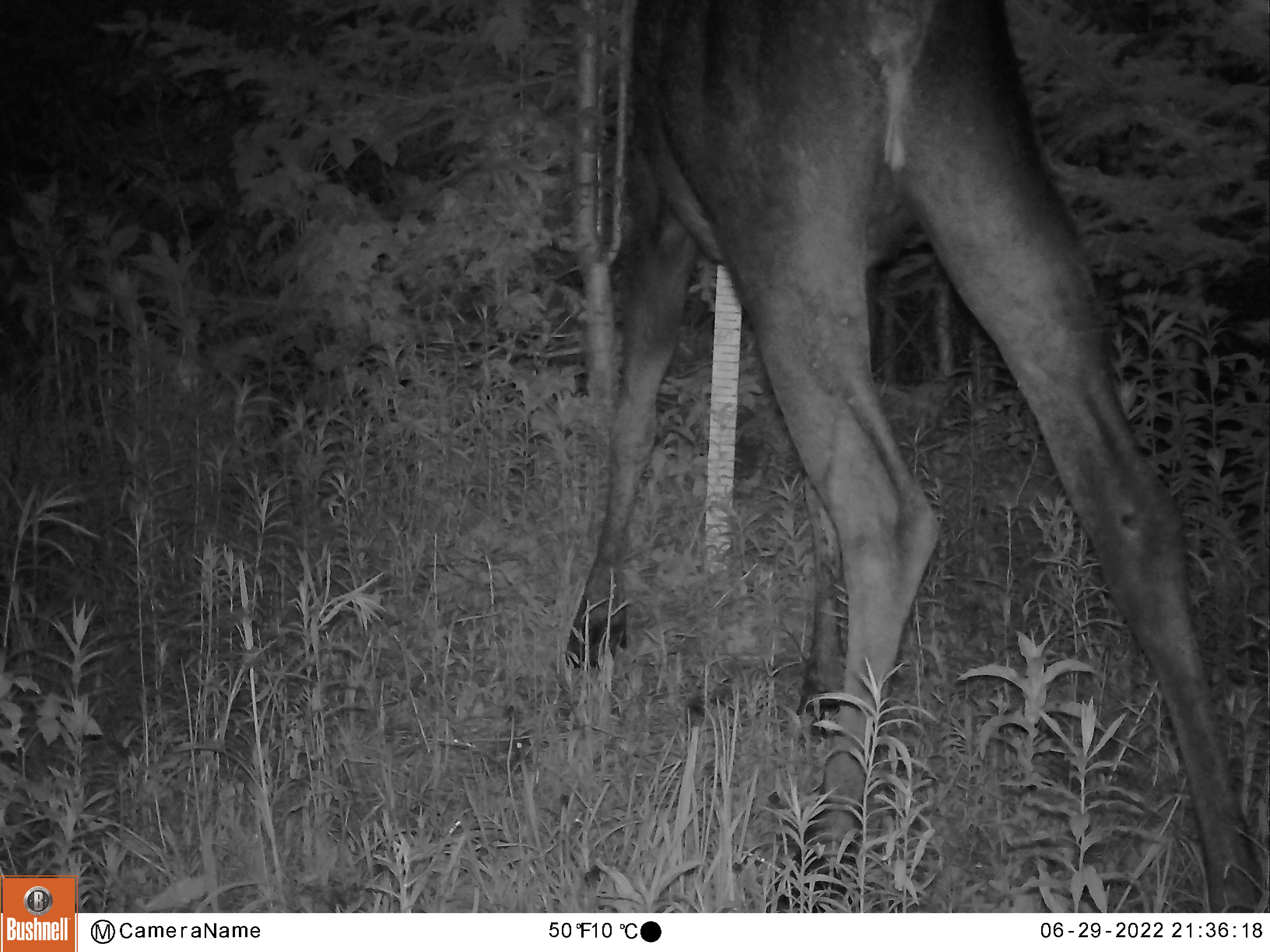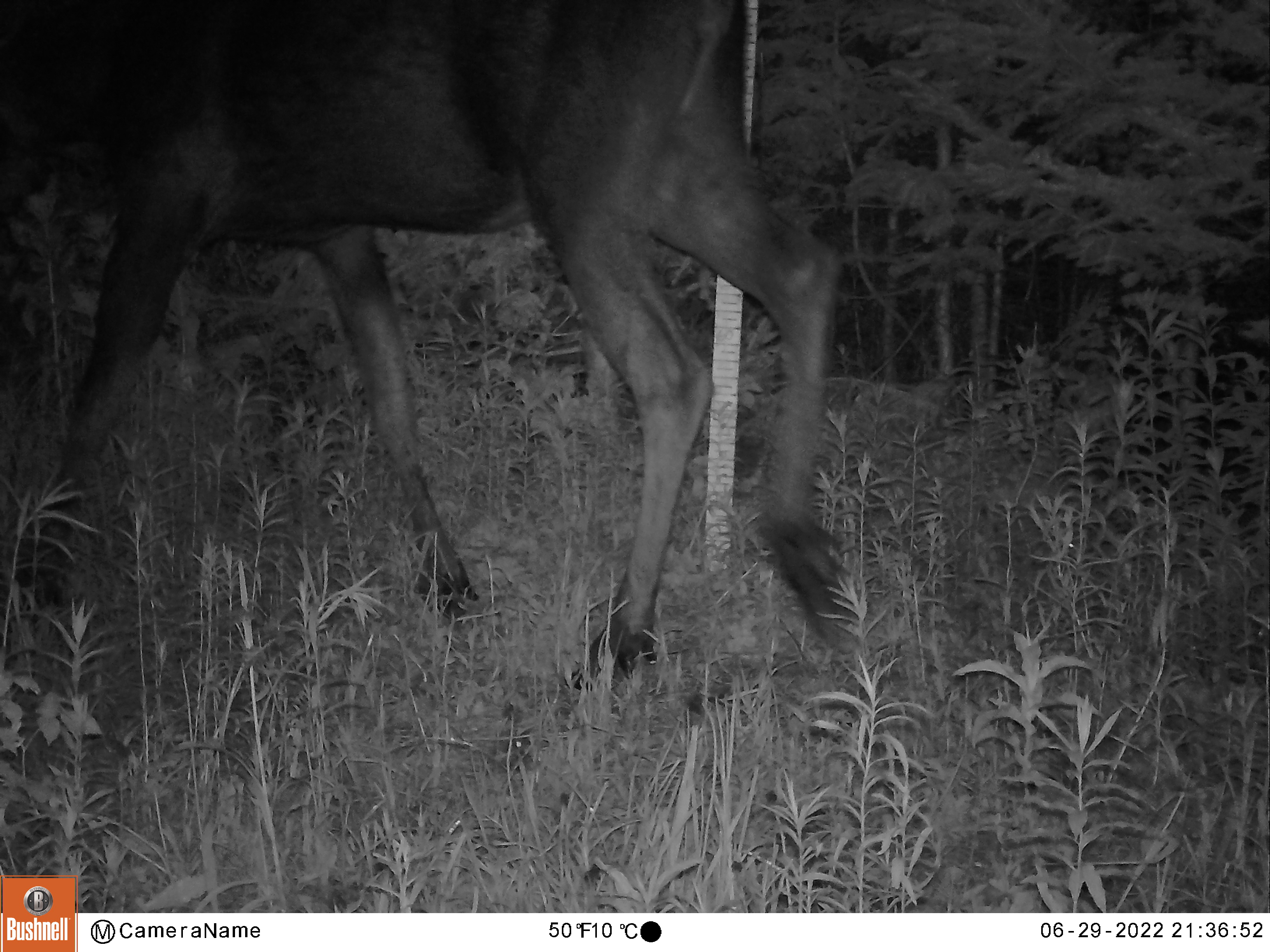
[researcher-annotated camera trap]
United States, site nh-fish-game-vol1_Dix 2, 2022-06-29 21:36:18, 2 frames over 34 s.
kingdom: Animalia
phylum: Chordata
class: Mammalia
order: Artiodactyla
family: Cervidae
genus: Alces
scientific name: Alces alces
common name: moose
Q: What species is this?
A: Moose (Alces alces).